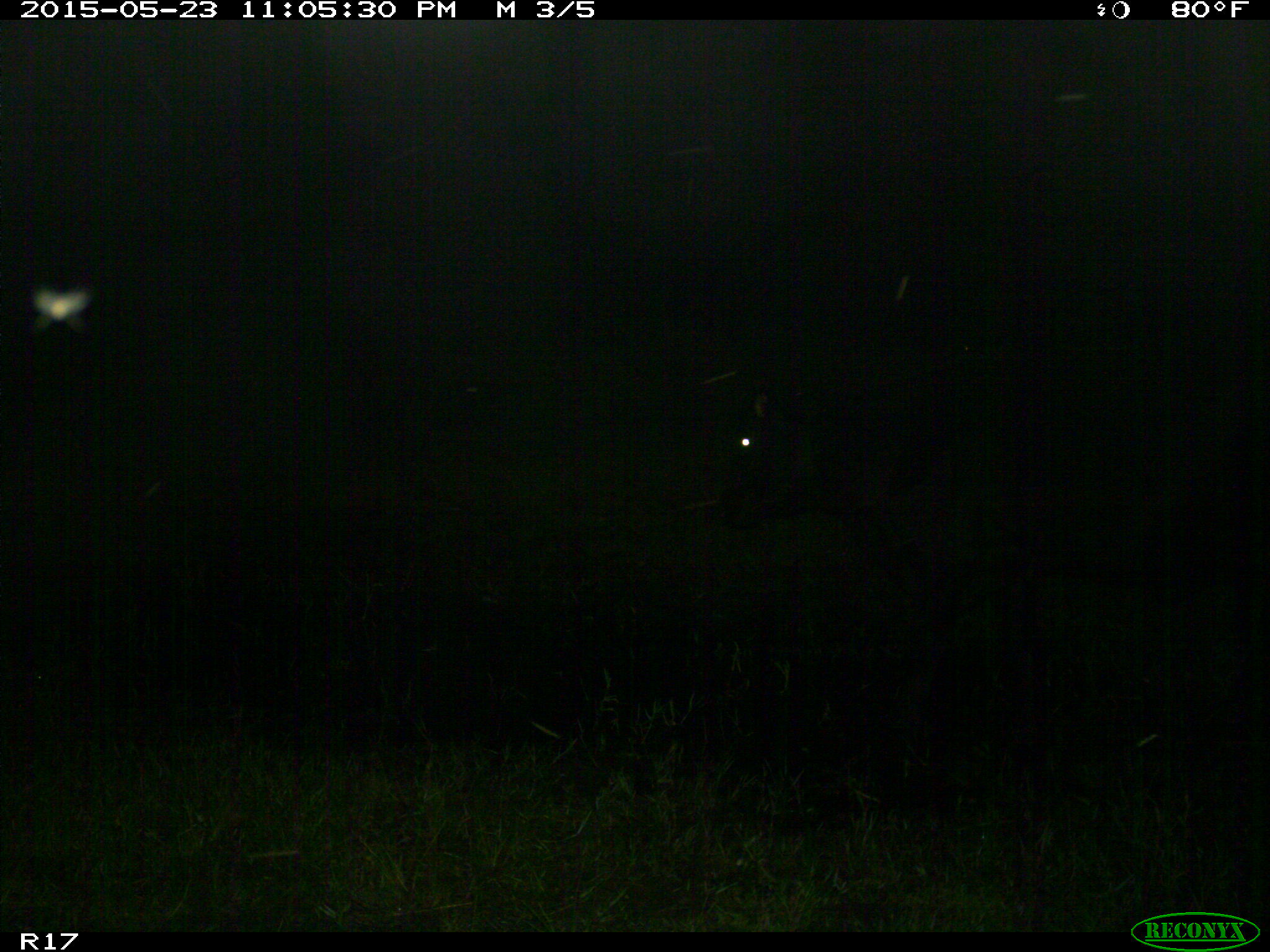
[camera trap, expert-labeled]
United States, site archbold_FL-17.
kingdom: Animalia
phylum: Chordata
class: Mammalia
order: Artiodactyla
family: Bovidae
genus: Bos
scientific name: Bos taurus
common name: domestic cow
Bos taurus (domestic cow).